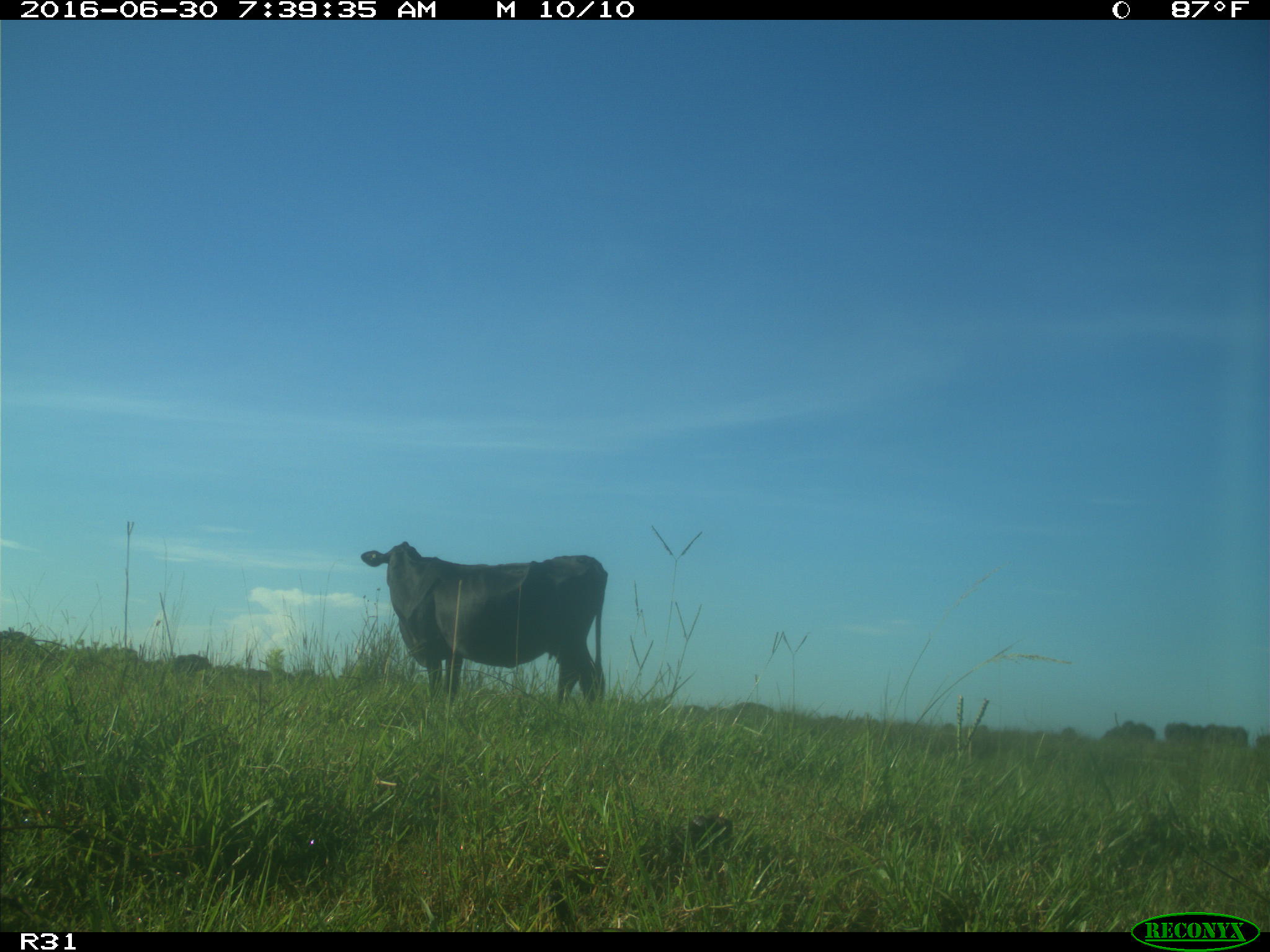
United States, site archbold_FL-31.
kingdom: Animalia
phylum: Chordata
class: Mammalia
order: Artiodactyla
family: Bovidae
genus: Bos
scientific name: Bos taurus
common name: domestic cow